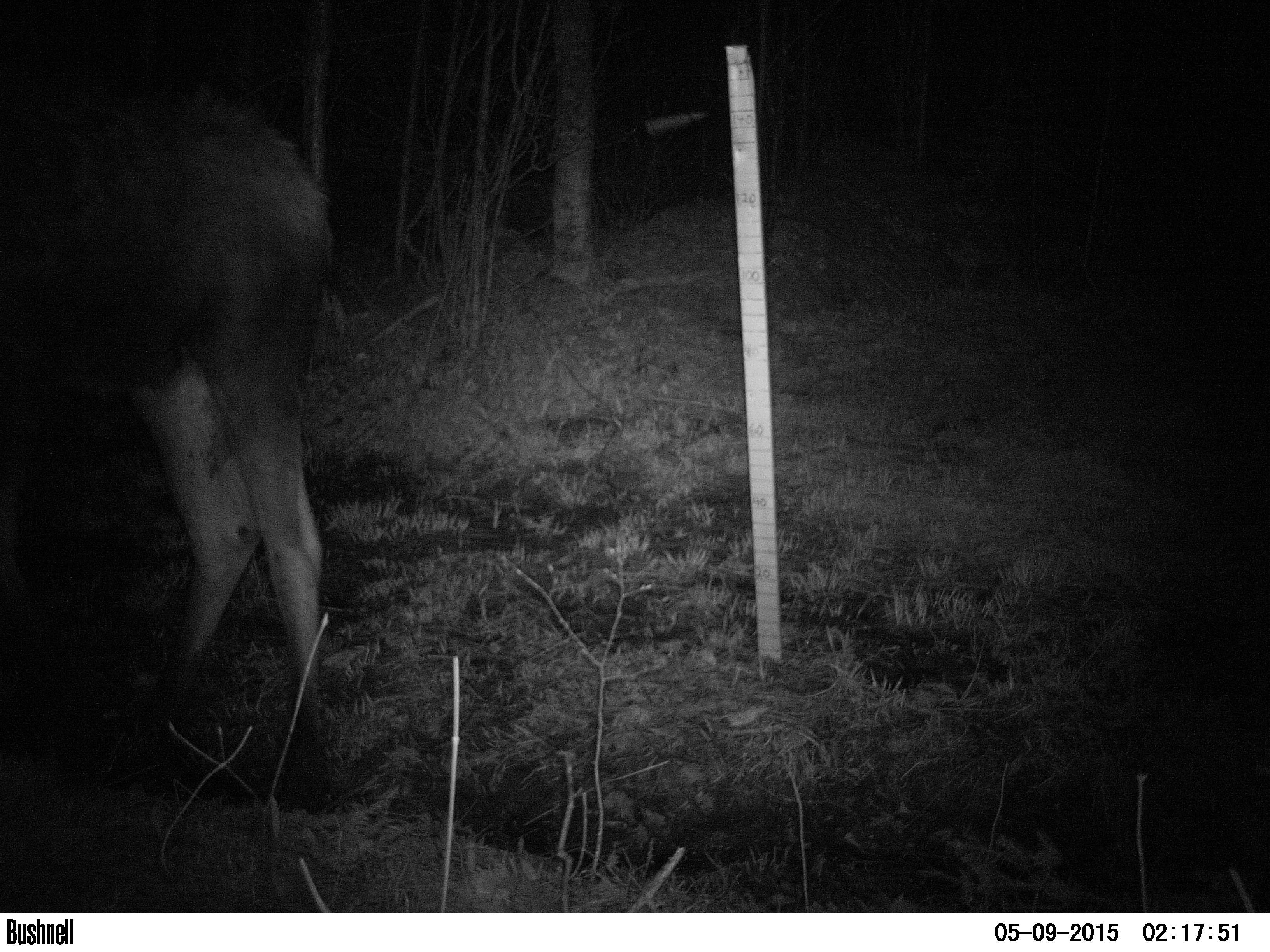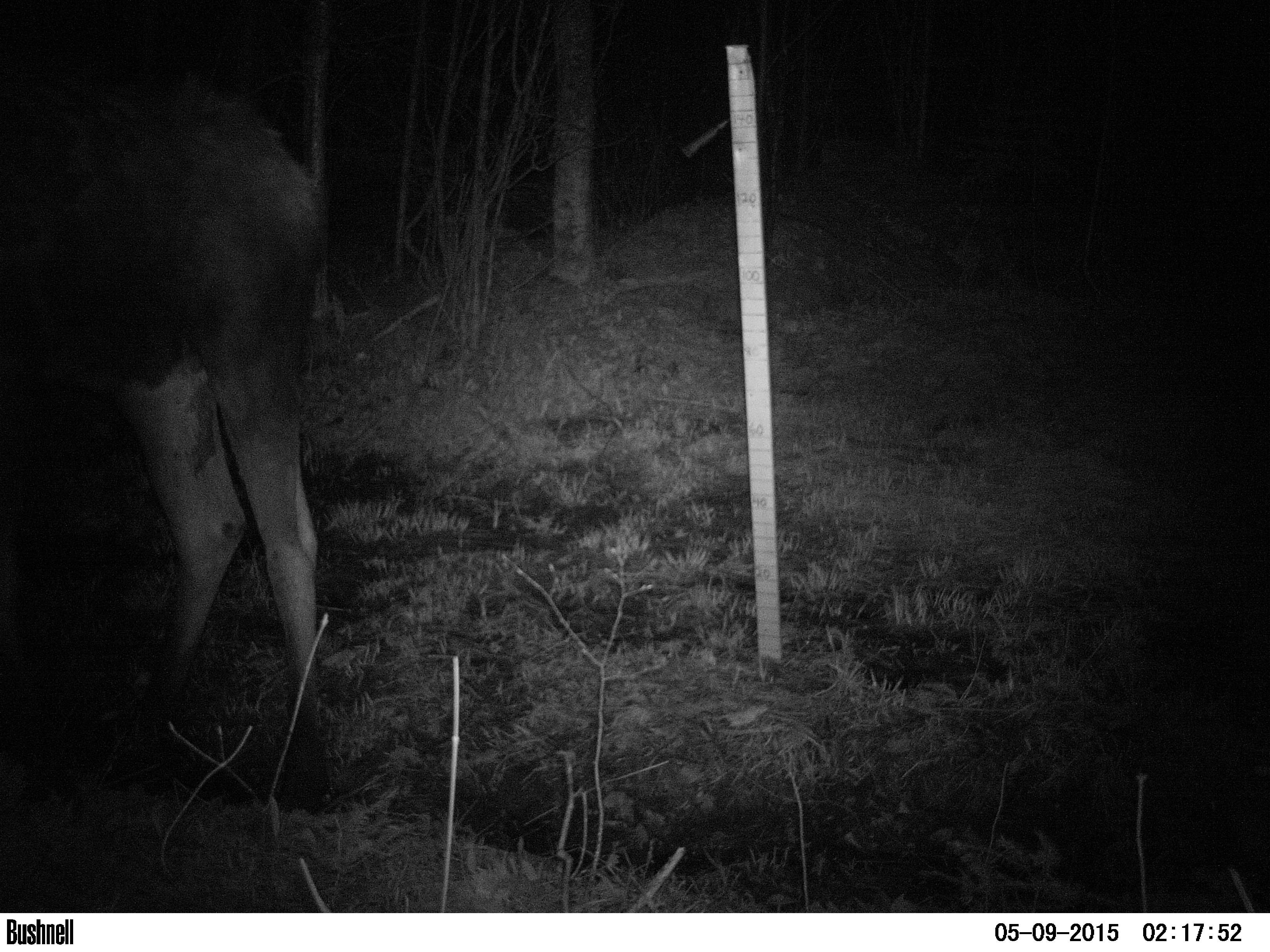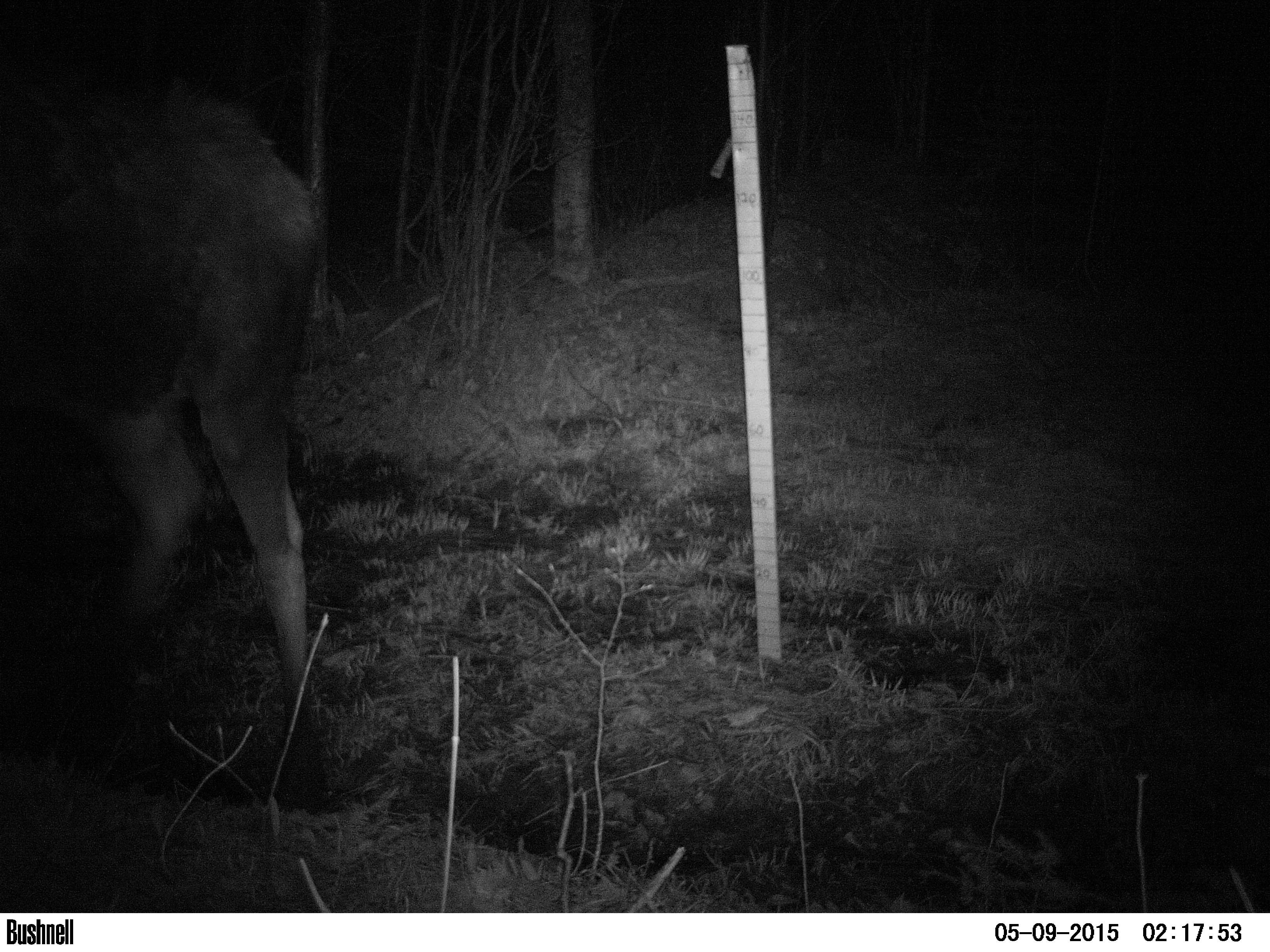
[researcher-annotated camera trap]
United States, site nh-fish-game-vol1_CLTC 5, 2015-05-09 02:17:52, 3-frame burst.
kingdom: Animalia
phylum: Chordata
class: Mammalia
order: Artiodactyla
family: Cervidae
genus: Alces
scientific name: Alces alces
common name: moose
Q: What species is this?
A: Moose (Alces alces).